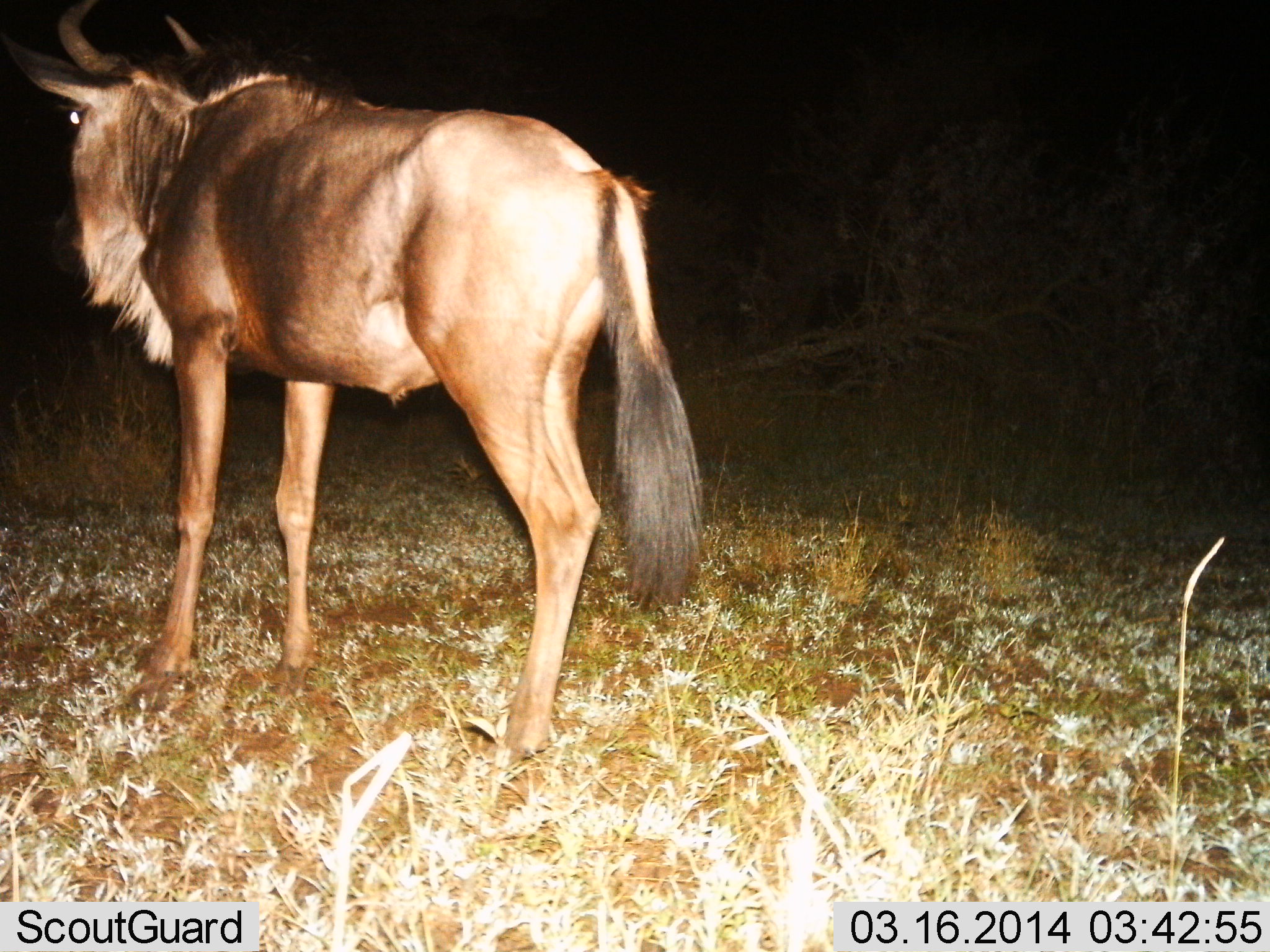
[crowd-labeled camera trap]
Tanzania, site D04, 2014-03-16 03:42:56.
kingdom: Animalia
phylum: Chordata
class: Mammalia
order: Artiodactyla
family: Bovidae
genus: Connochaetes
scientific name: Connochaetes taurinus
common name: blue wildebeest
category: wildebeest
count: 1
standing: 100%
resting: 0%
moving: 0%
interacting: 0%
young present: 0%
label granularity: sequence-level